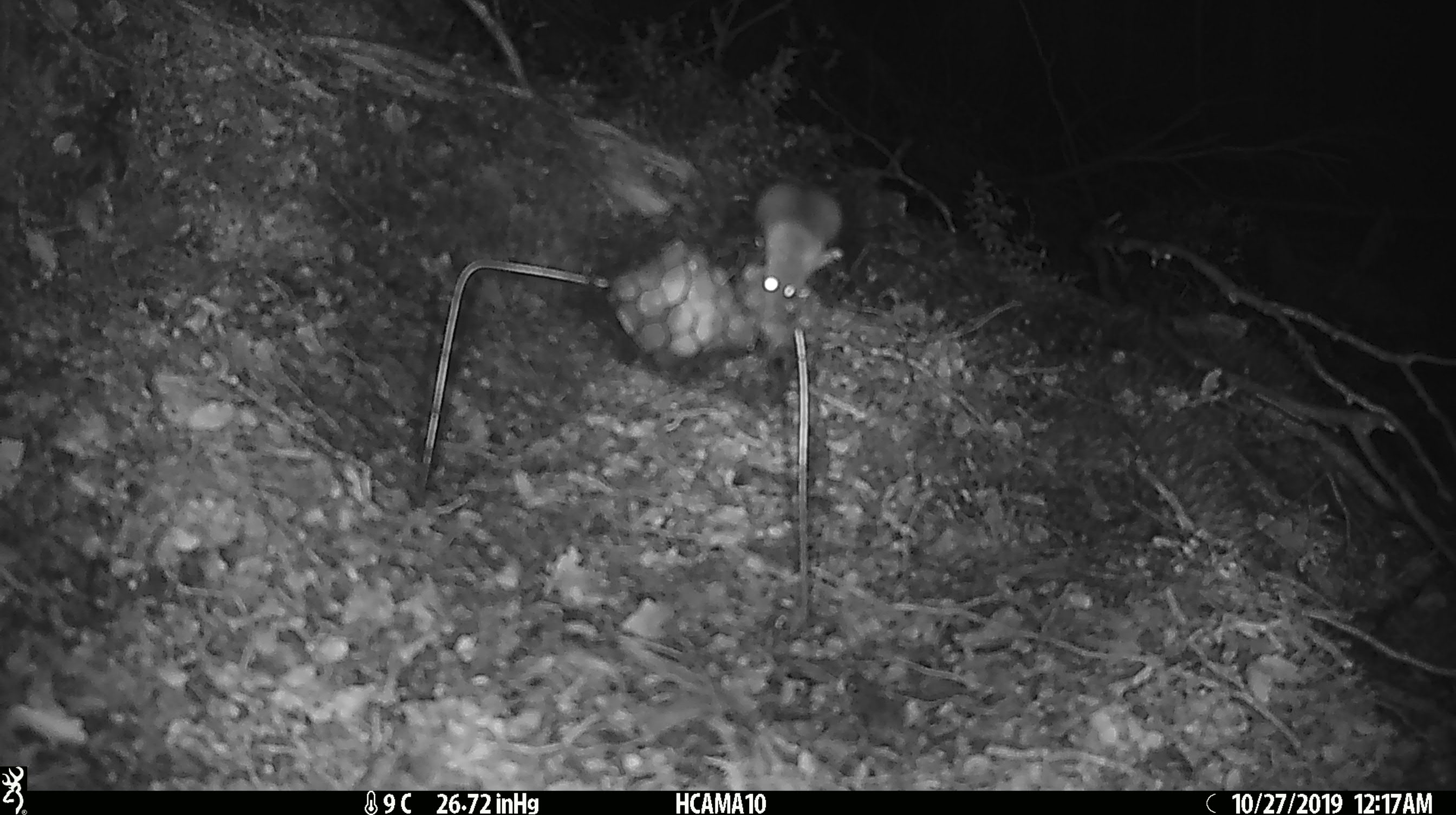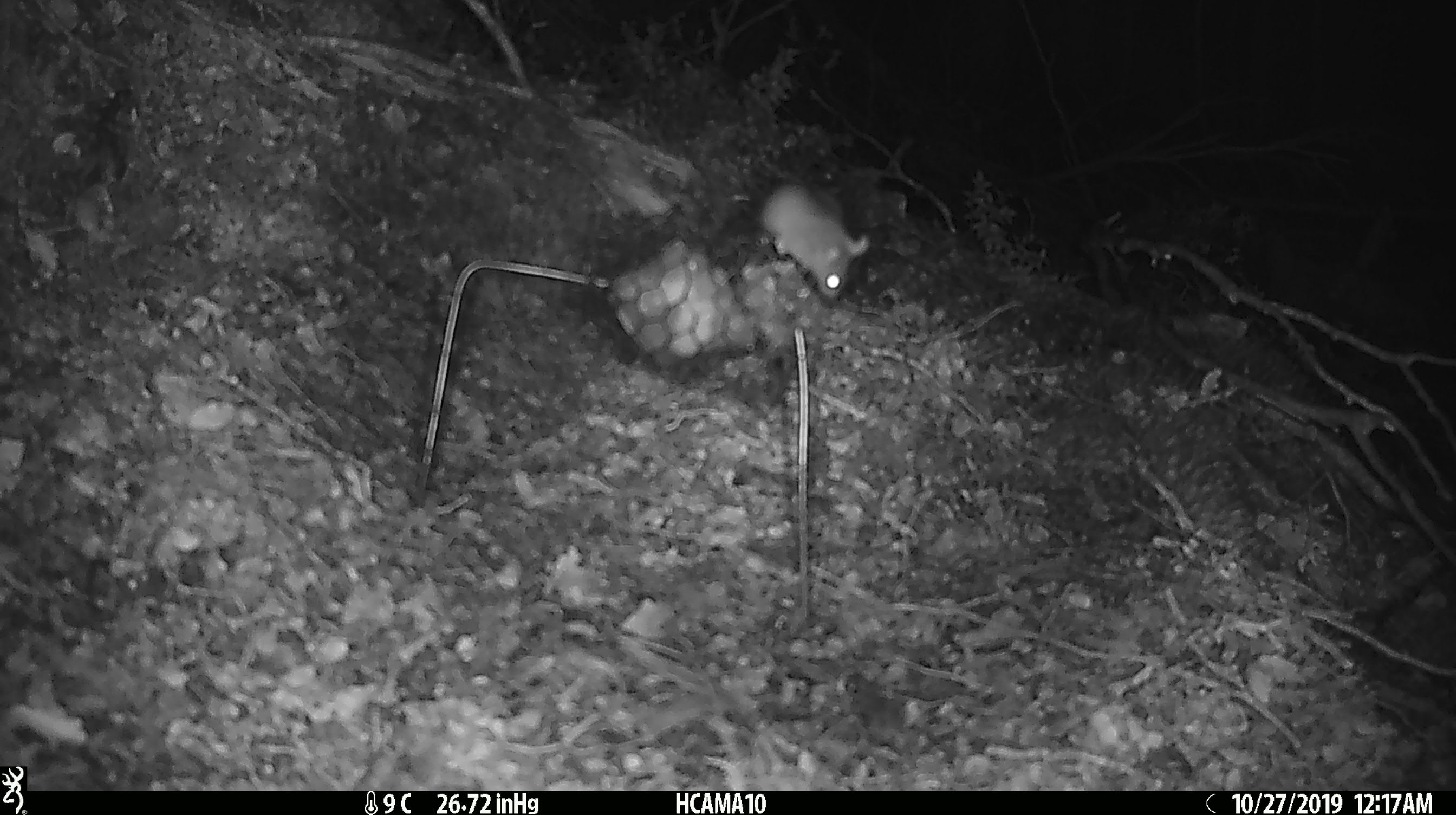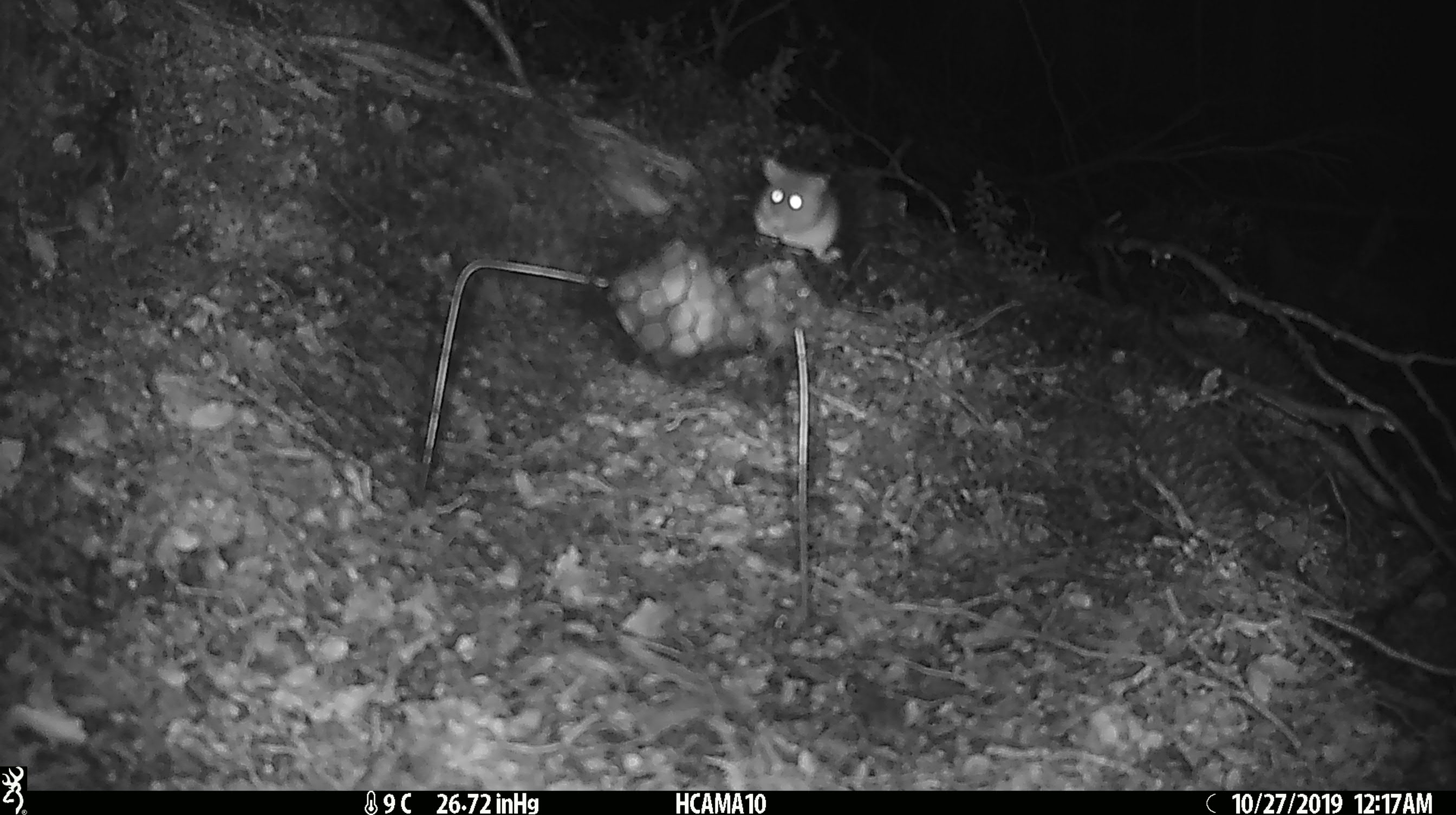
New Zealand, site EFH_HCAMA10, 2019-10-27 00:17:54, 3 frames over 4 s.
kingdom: Animalia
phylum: Chordata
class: Mammalia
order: Rodentia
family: Muridae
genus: Mus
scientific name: Mus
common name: mouse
Mouse (Mus).